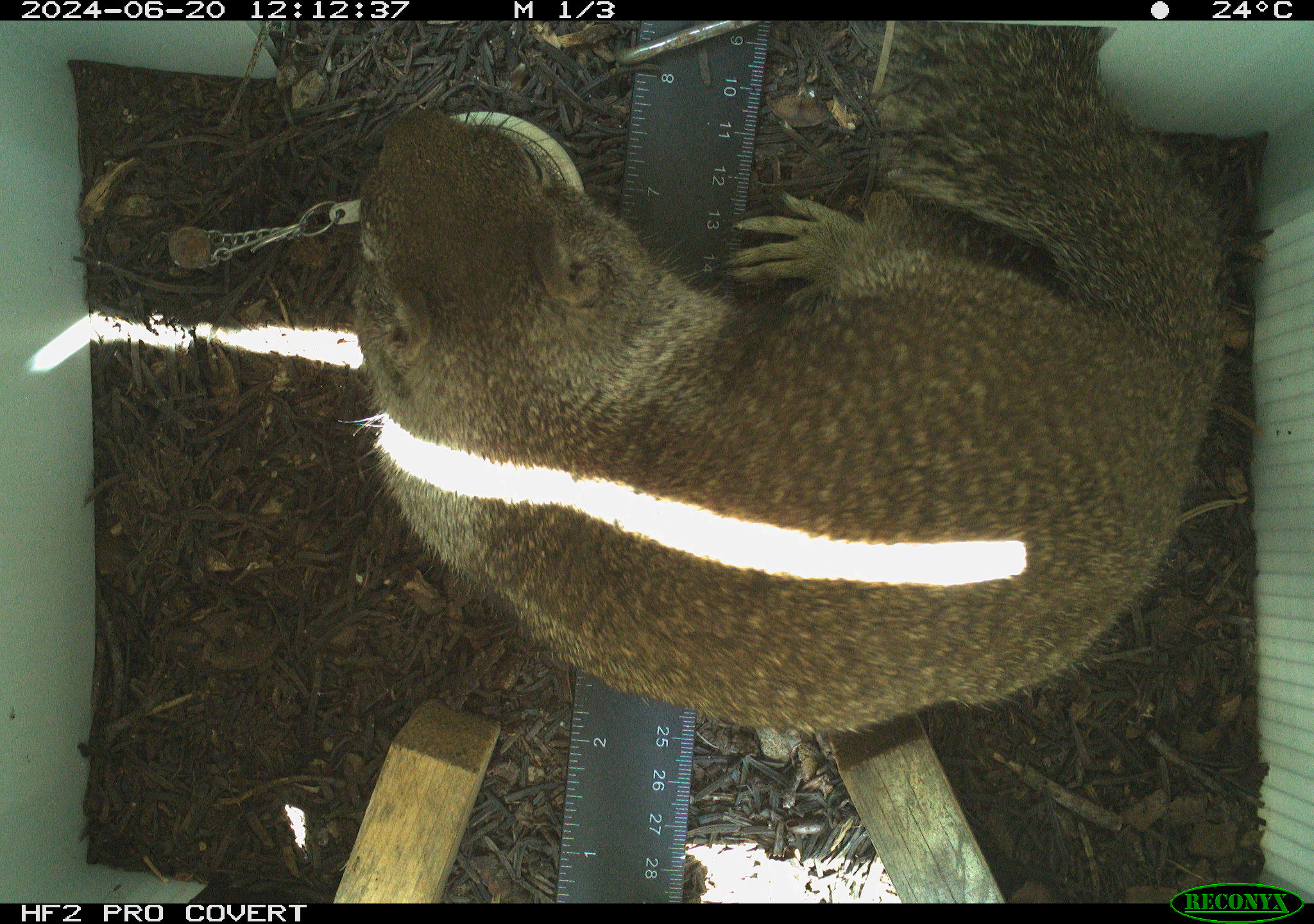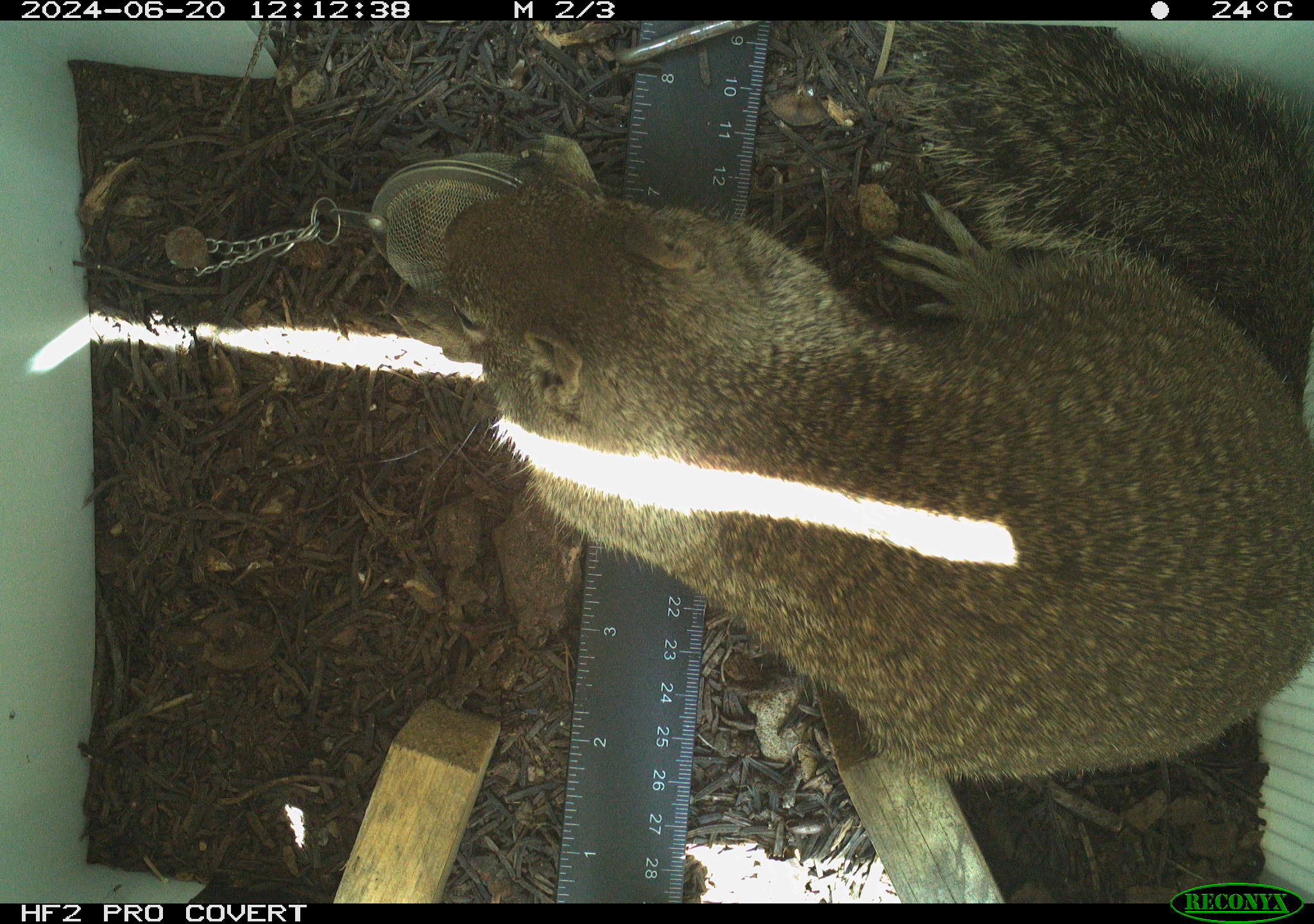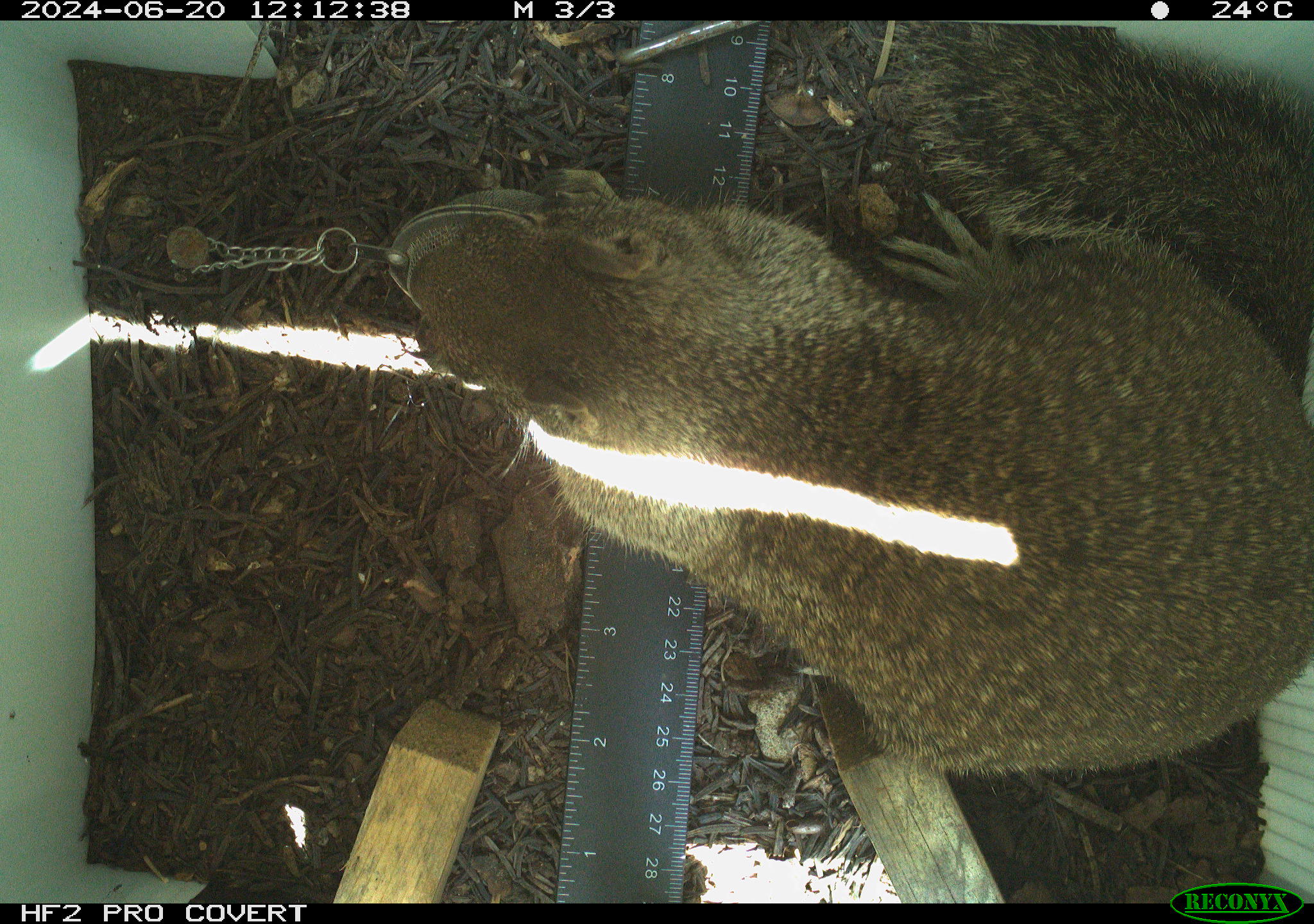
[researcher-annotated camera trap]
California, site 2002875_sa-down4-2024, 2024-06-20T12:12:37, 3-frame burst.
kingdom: Animalia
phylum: Chordata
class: Mammalia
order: Rodentia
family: Sciuridae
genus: Otospermophilus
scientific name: Otospermophilus beecheyi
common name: california ground squirrel